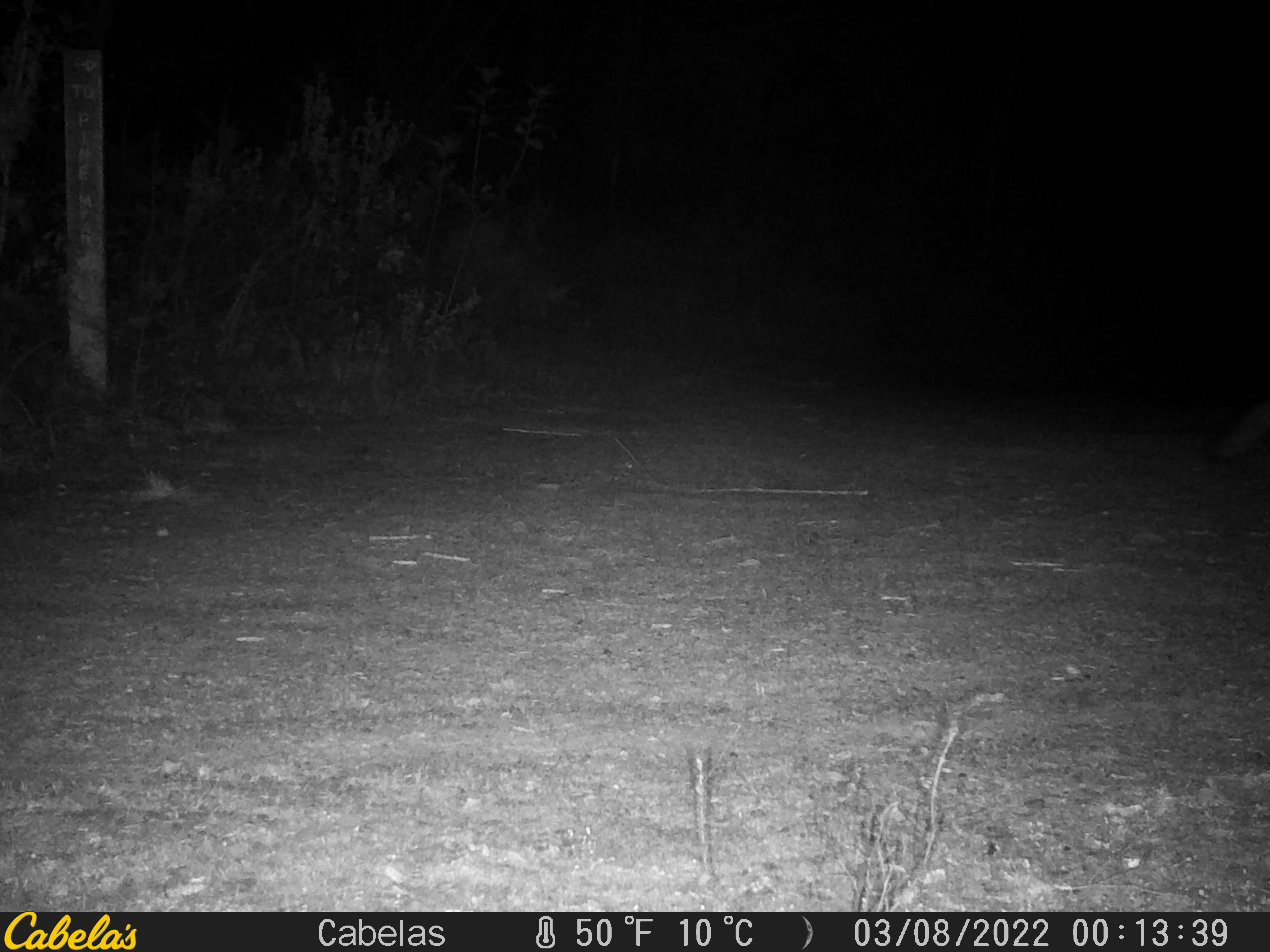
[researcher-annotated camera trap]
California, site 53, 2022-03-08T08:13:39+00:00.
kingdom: Animalia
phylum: Chordata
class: Mammalia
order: Carnivora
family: Canidae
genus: Urocyon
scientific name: Urocyon cinereoargenteus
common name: gray fox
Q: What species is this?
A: Gray fox (Urocyon cinereoargenteus).